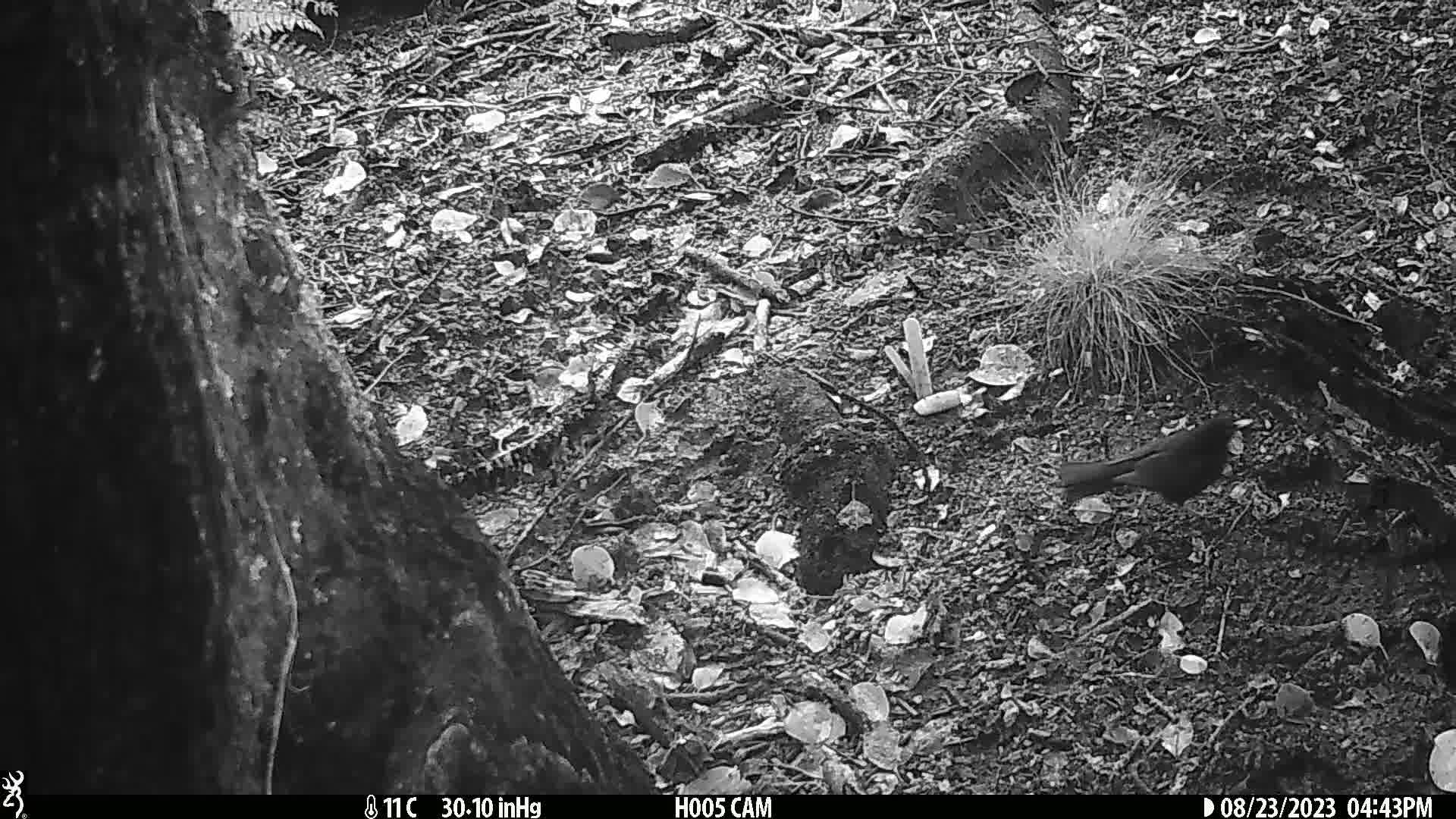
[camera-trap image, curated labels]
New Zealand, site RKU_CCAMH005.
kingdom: Animalia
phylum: Chordata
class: Aves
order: Passeriformes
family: Turdidae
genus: Turdus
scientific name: Turdus merula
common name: eurasian blackbird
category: blackbird